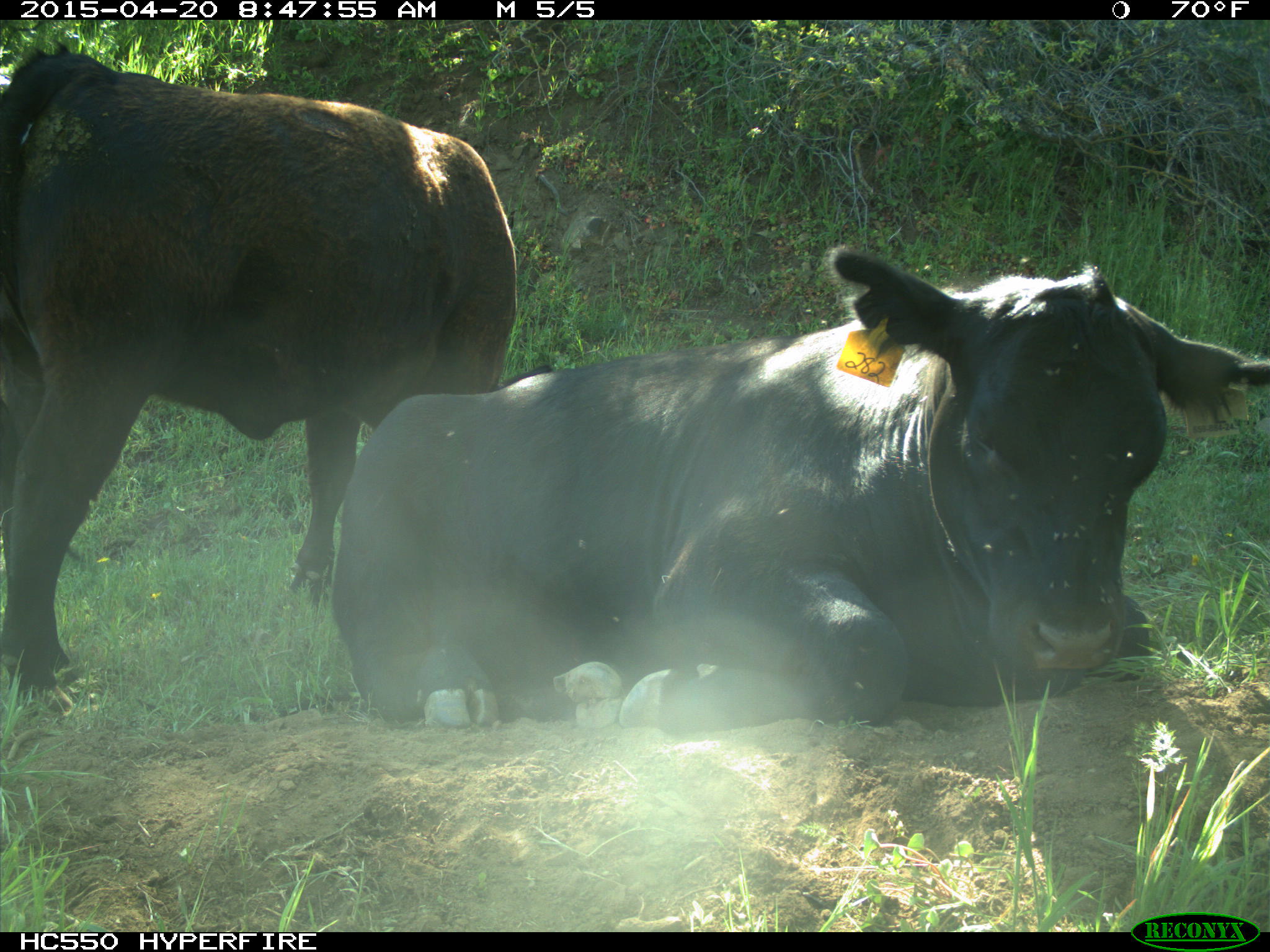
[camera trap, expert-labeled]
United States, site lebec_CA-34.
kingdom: Animalia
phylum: Chordata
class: Mammalia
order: Artiodactyla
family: Bovidae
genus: Bos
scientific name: Bos taurus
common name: domestic cow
Bos taurus (domestic cow).